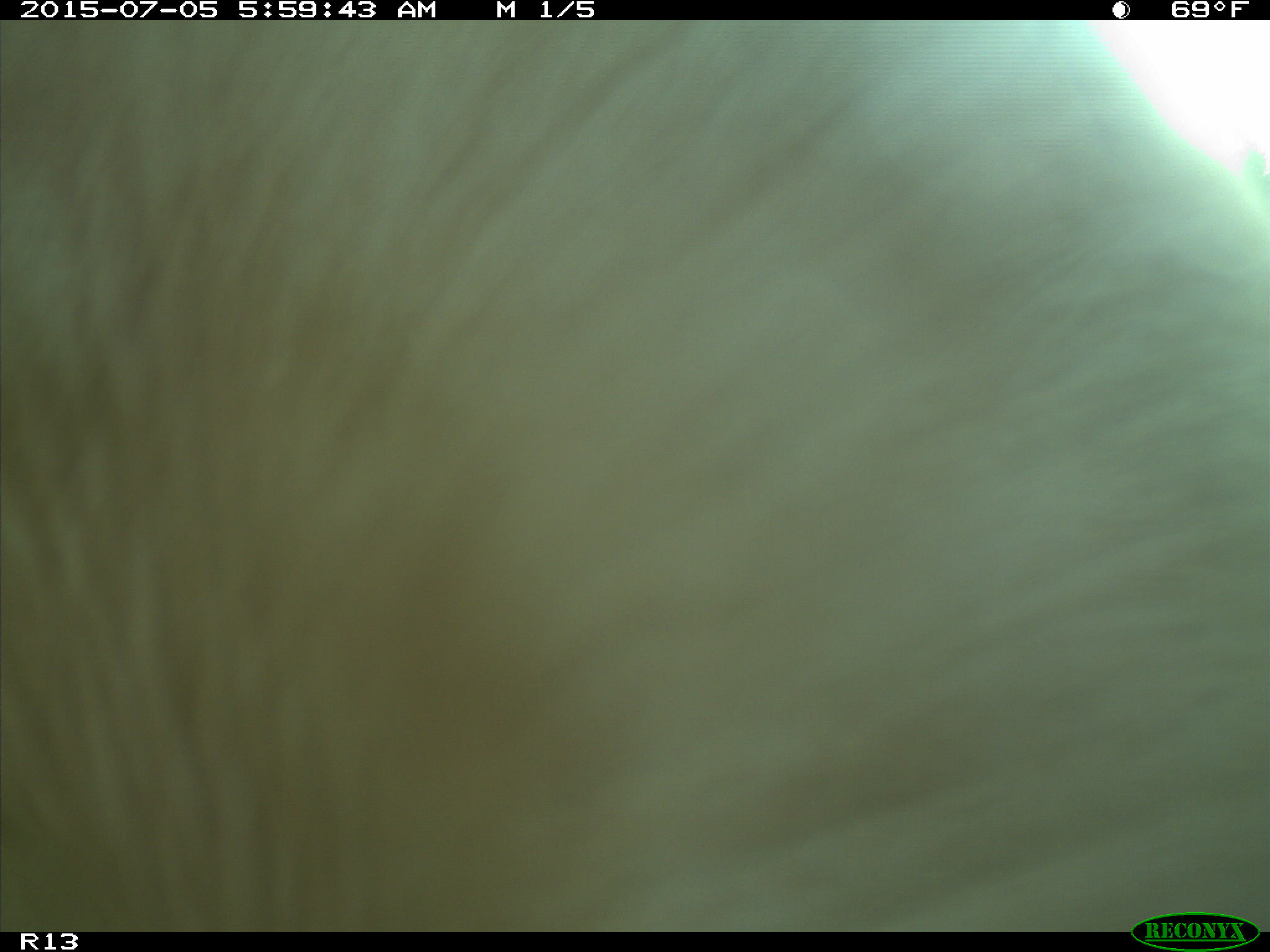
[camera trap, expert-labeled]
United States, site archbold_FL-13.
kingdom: Animalia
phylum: Chordata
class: Mammalia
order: Artiodactyla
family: Bovidae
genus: Bos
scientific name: Bos taurus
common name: domestic cow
Bos taurus (domestic cow).